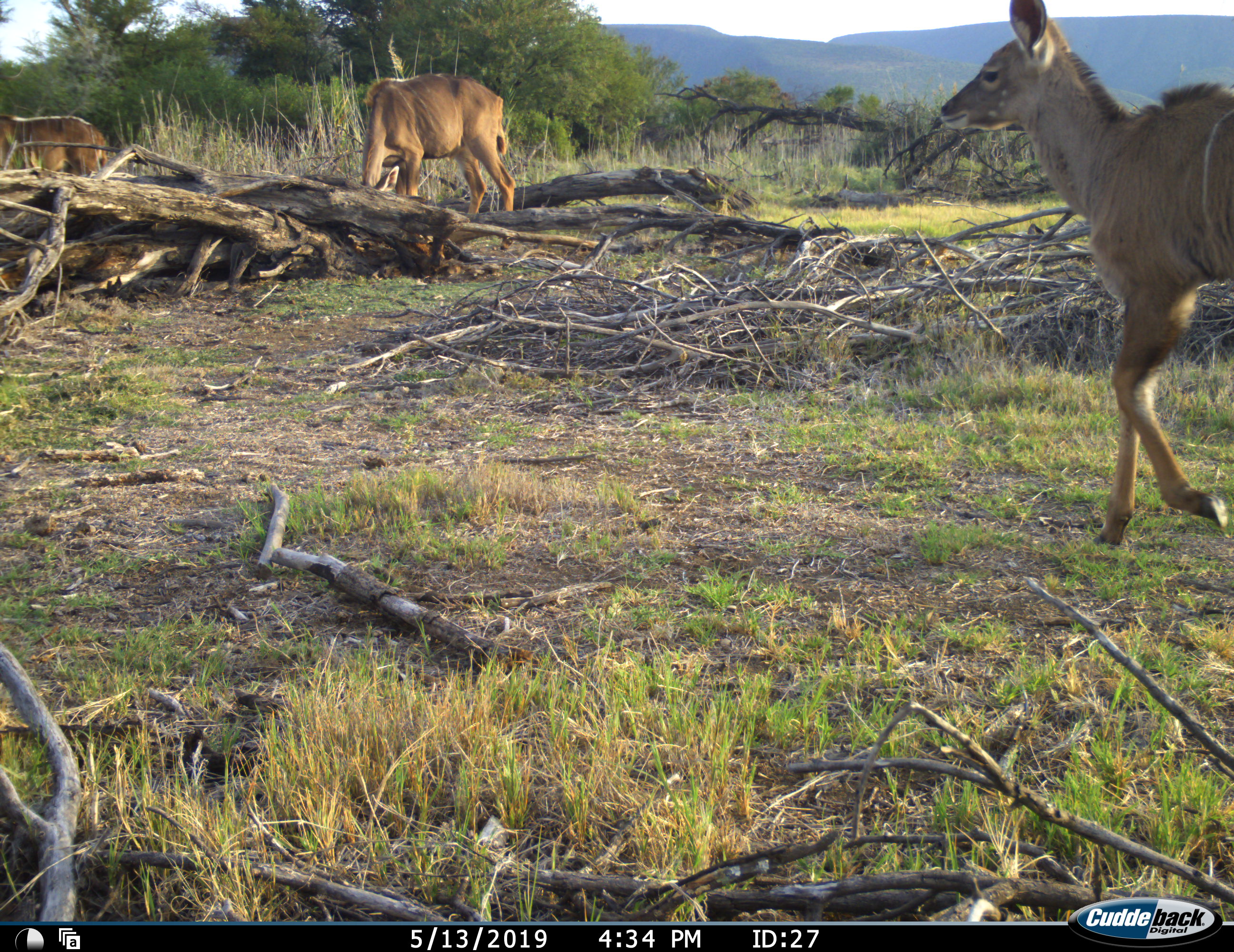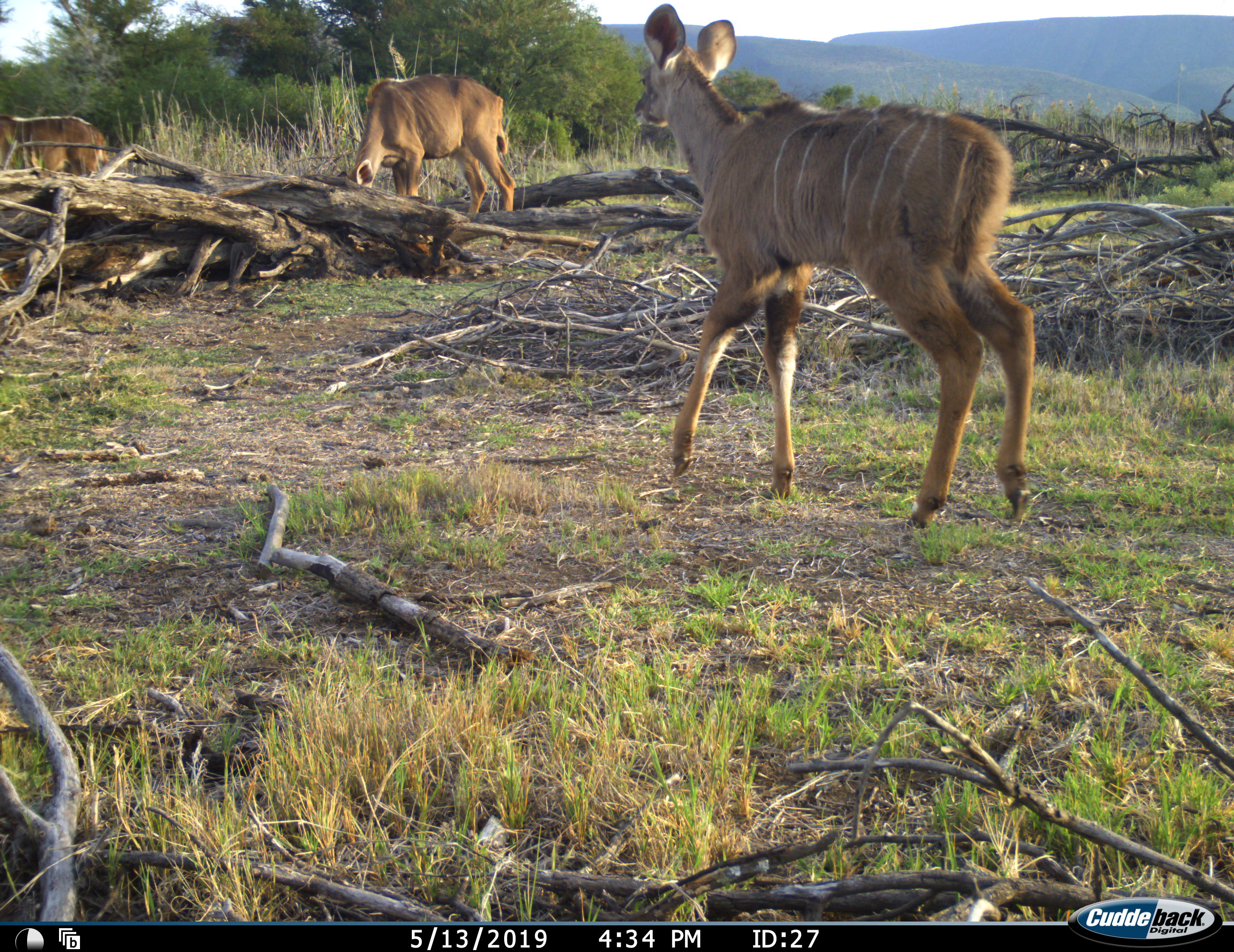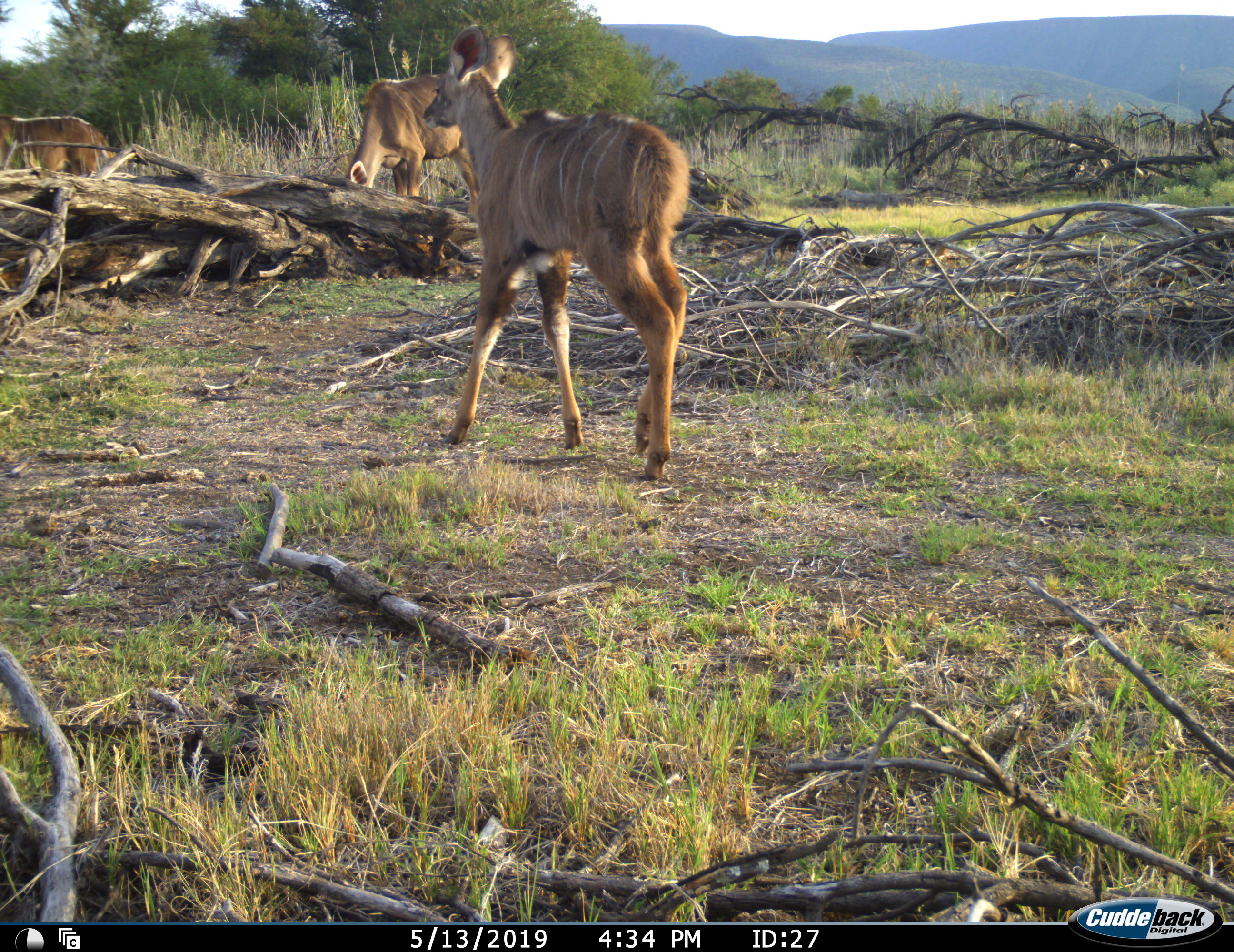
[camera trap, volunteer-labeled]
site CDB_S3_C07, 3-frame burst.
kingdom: Animalia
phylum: Chordata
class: Mammalia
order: Artiodactyla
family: Bovidae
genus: Tragelaphus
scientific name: Tragelaphus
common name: kudu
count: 3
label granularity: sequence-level